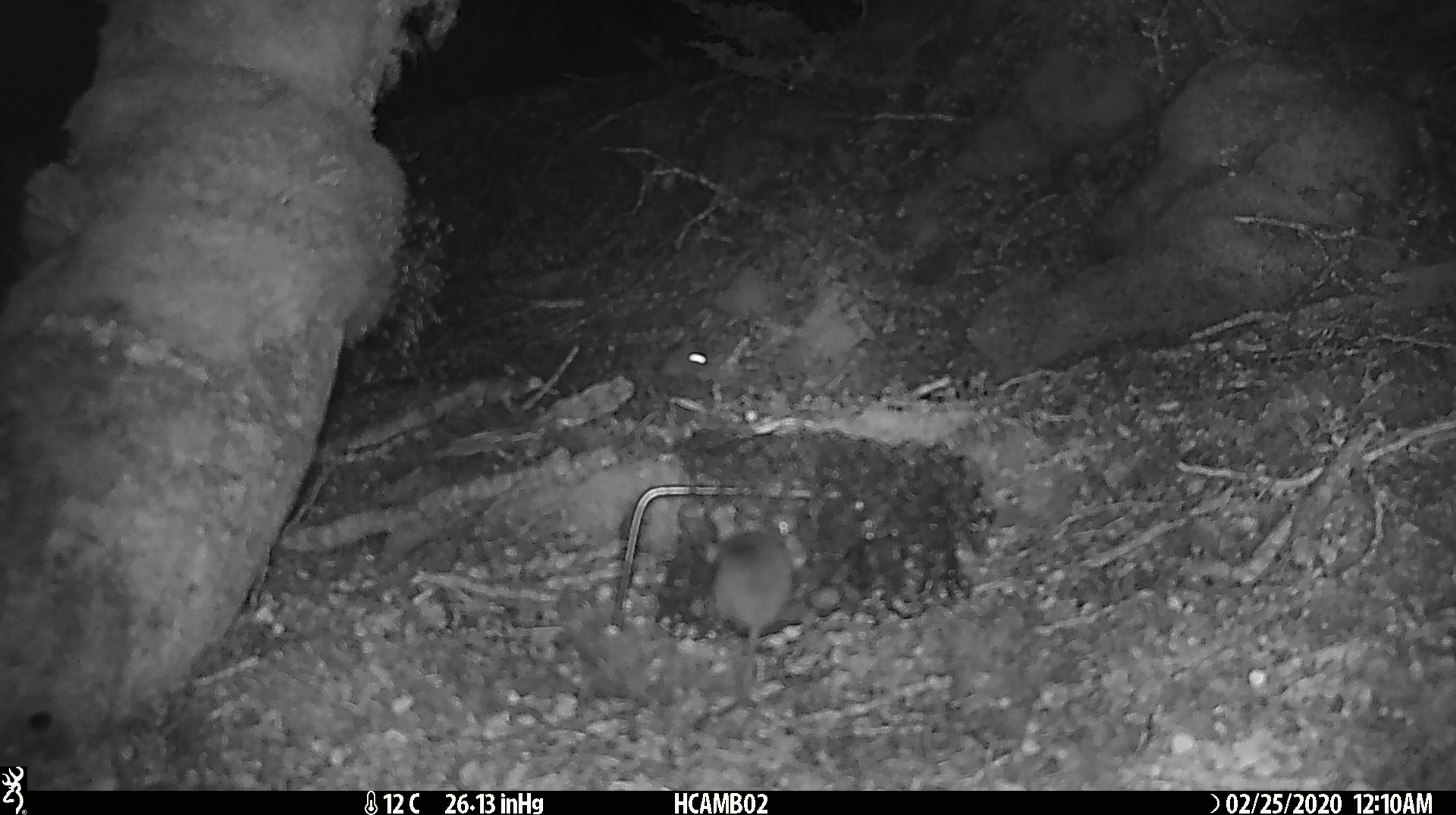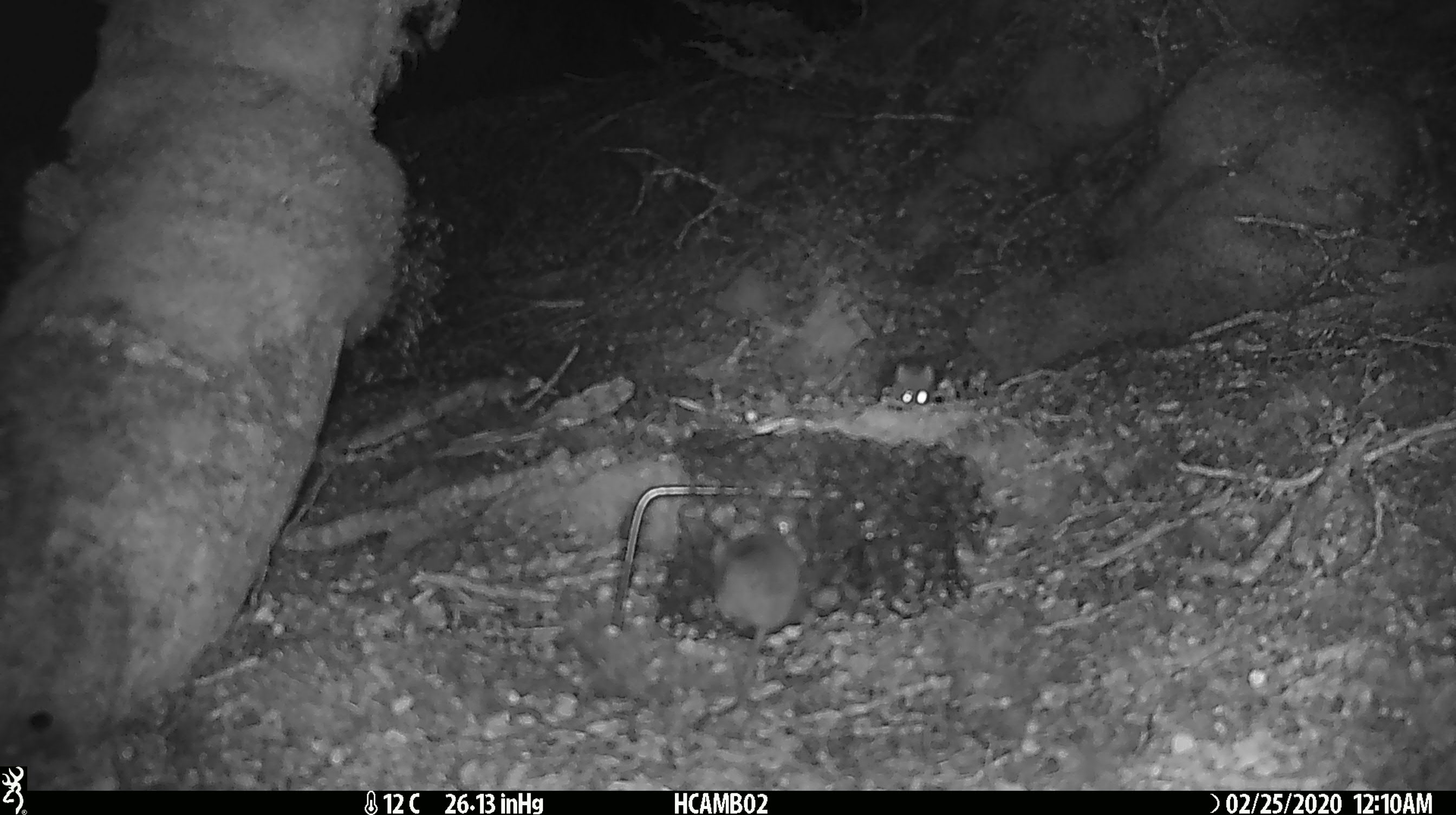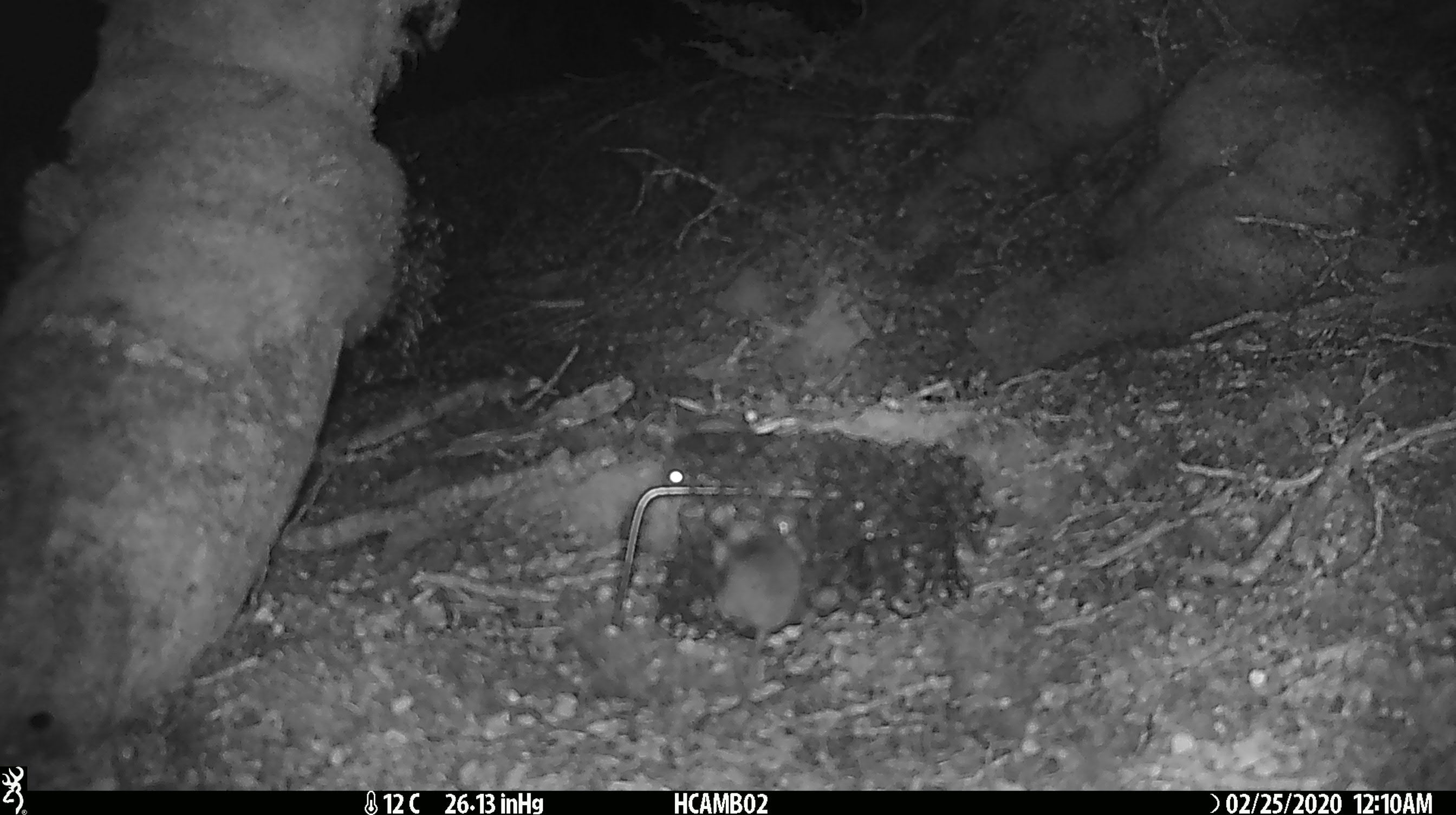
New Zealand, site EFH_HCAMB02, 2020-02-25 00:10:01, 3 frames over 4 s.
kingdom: Animalia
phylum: Chordata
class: Mammalia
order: Rodentia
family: Muridae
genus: Mus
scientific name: Mus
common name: mouse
Mouse (Mus).